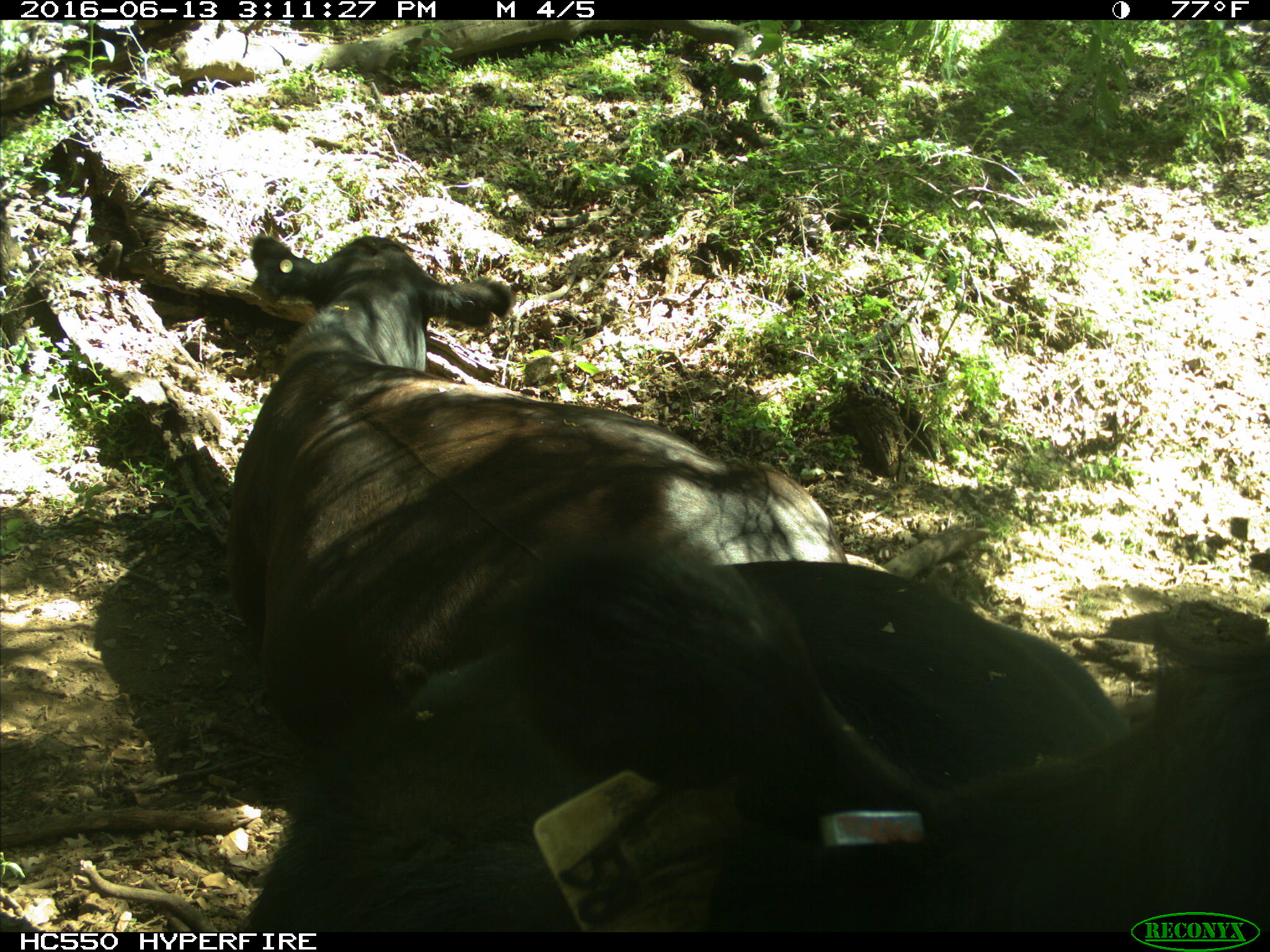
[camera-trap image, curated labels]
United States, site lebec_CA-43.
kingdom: Animalia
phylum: Chordata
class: Mammalia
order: Artiodactyla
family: Bovidae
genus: Bos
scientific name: Bos taurus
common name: domestic cow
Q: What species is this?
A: Bos taurus (domestic cow).